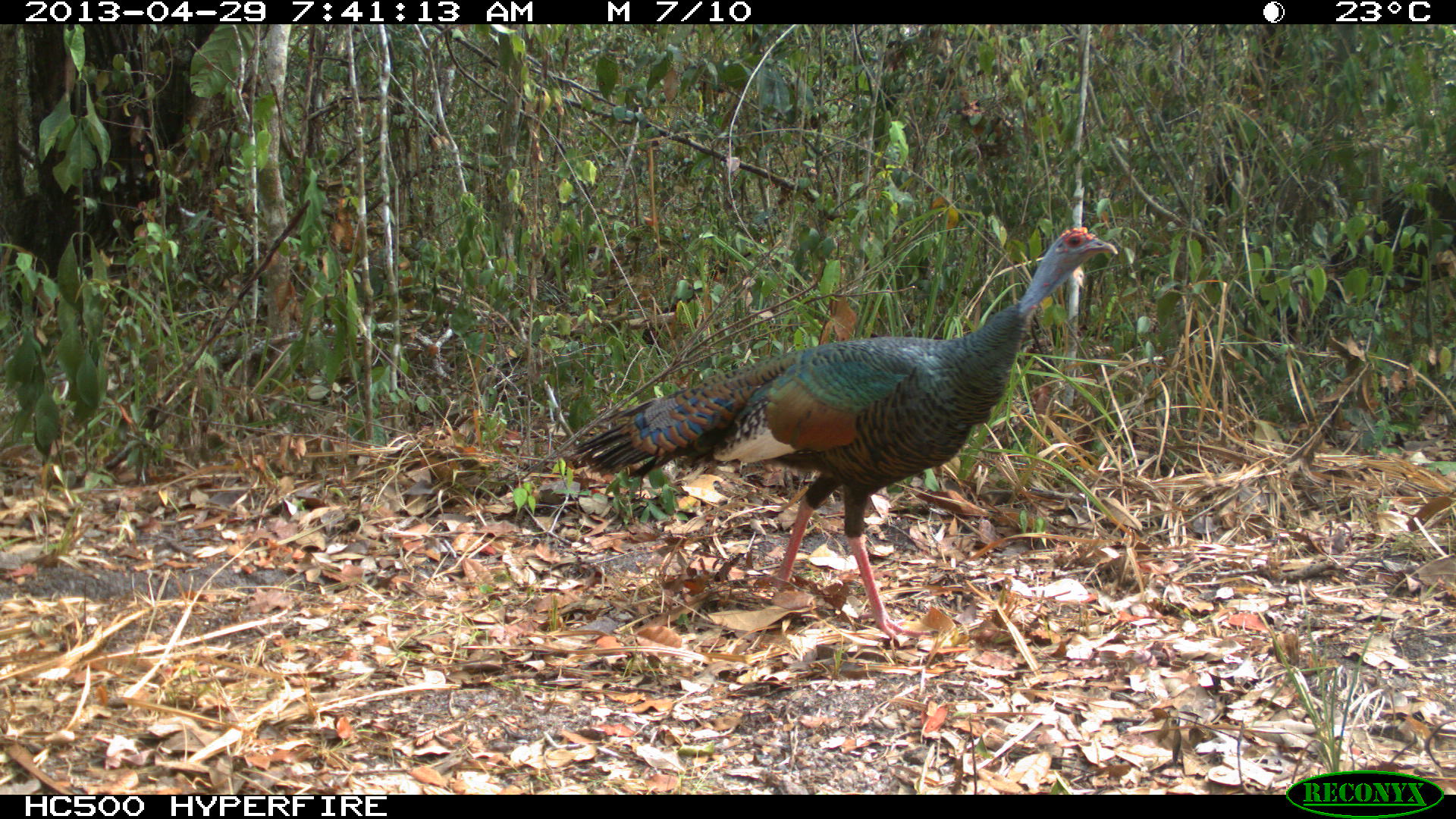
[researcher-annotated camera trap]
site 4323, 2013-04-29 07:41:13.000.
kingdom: Animalia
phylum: Chordata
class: Aves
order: Galliformes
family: Phasianidae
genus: Meleagris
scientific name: Meleagris ocellata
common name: ocellated turkey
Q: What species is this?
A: Meleagris ocellata (ocellated turkey).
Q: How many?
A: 1.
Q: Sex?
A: Female.